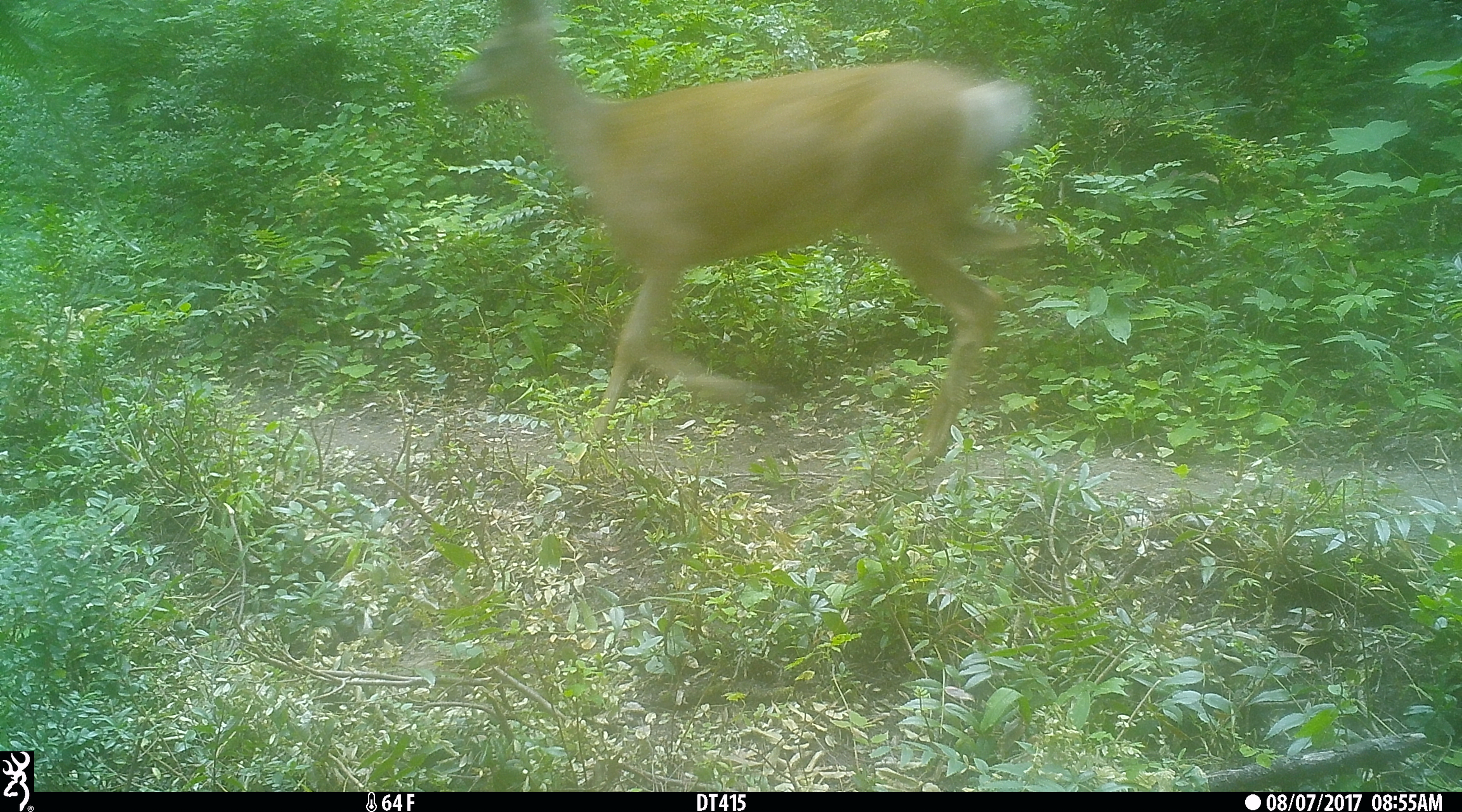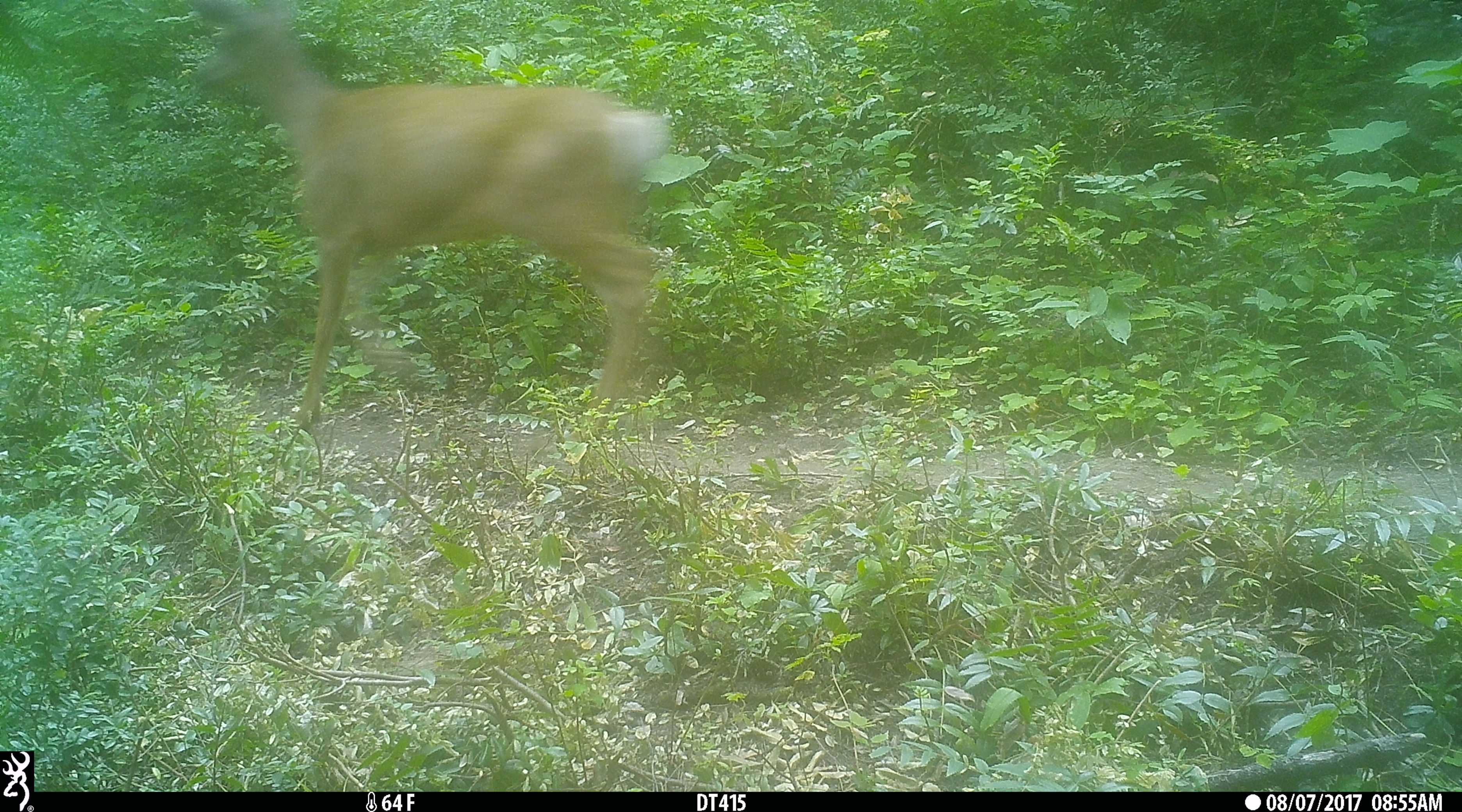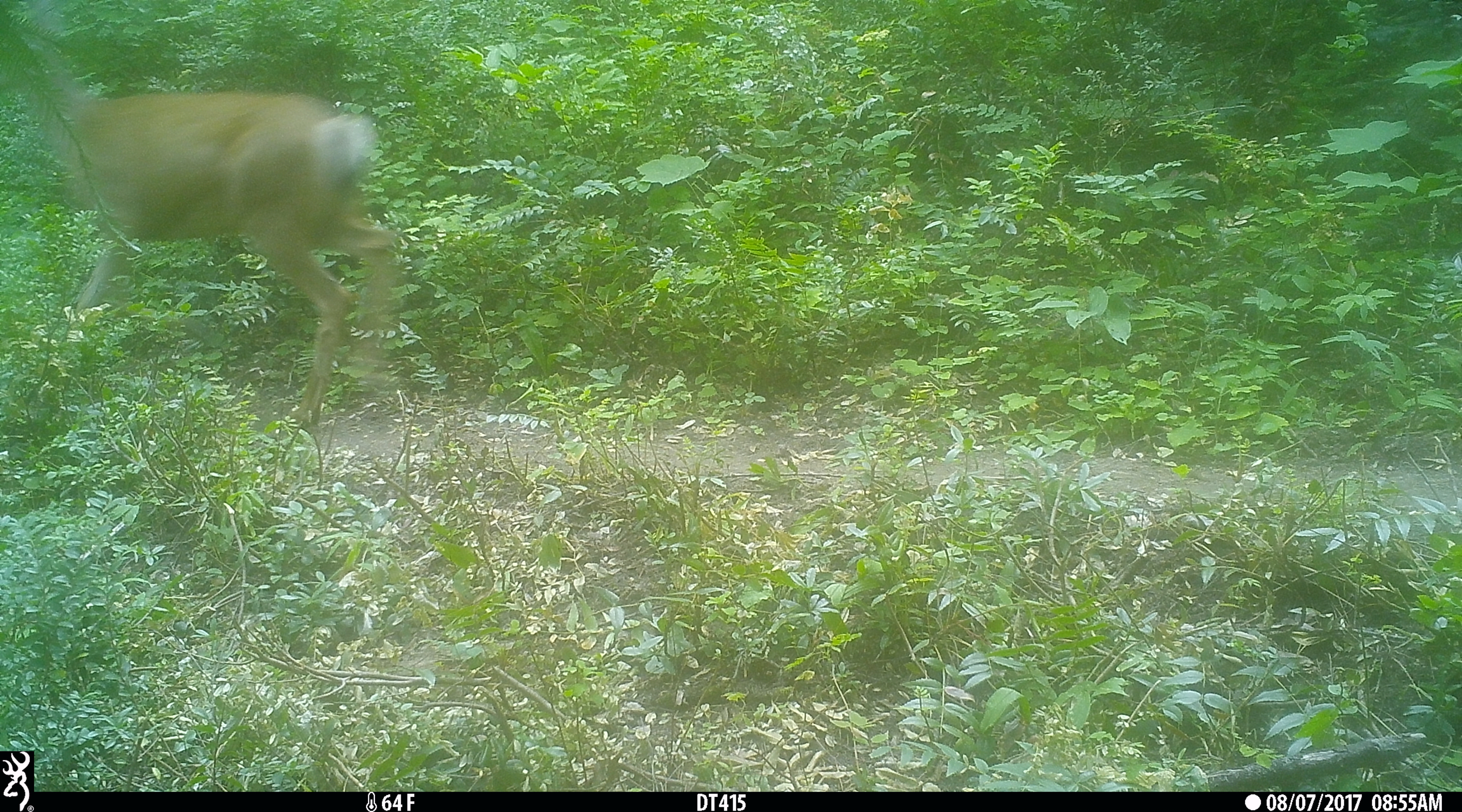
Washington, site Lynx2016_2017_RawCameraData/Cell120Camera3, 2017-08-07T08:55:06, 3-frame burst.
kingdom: Animalia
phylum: Chordata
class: Mammalia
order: Artiodactyla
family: Cervidae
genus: Odocoileus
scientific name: Odocoileus hemionus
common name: mule deer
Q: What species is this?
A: Odocoileus hemionus (mule deer).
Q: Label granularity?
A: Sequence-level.